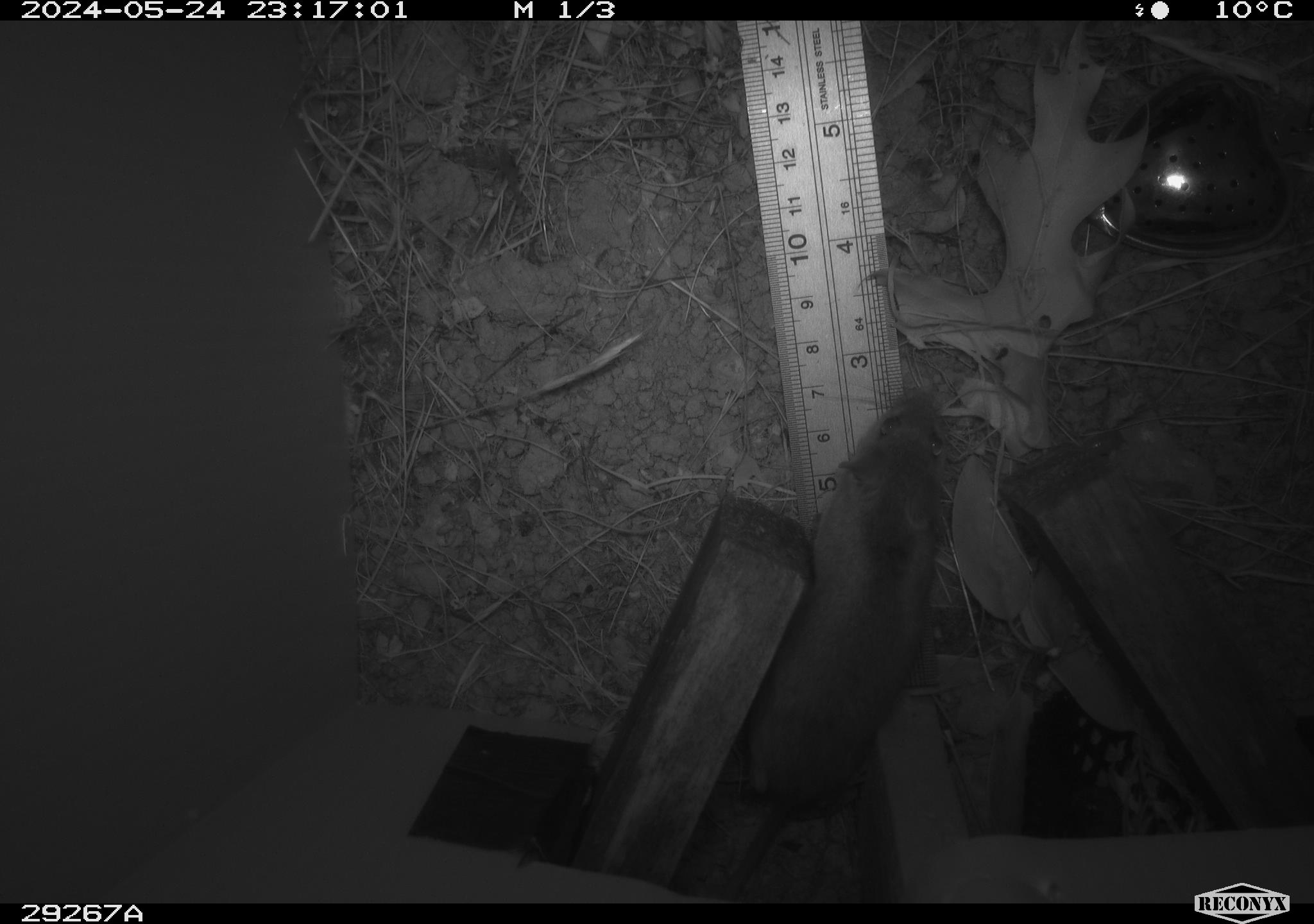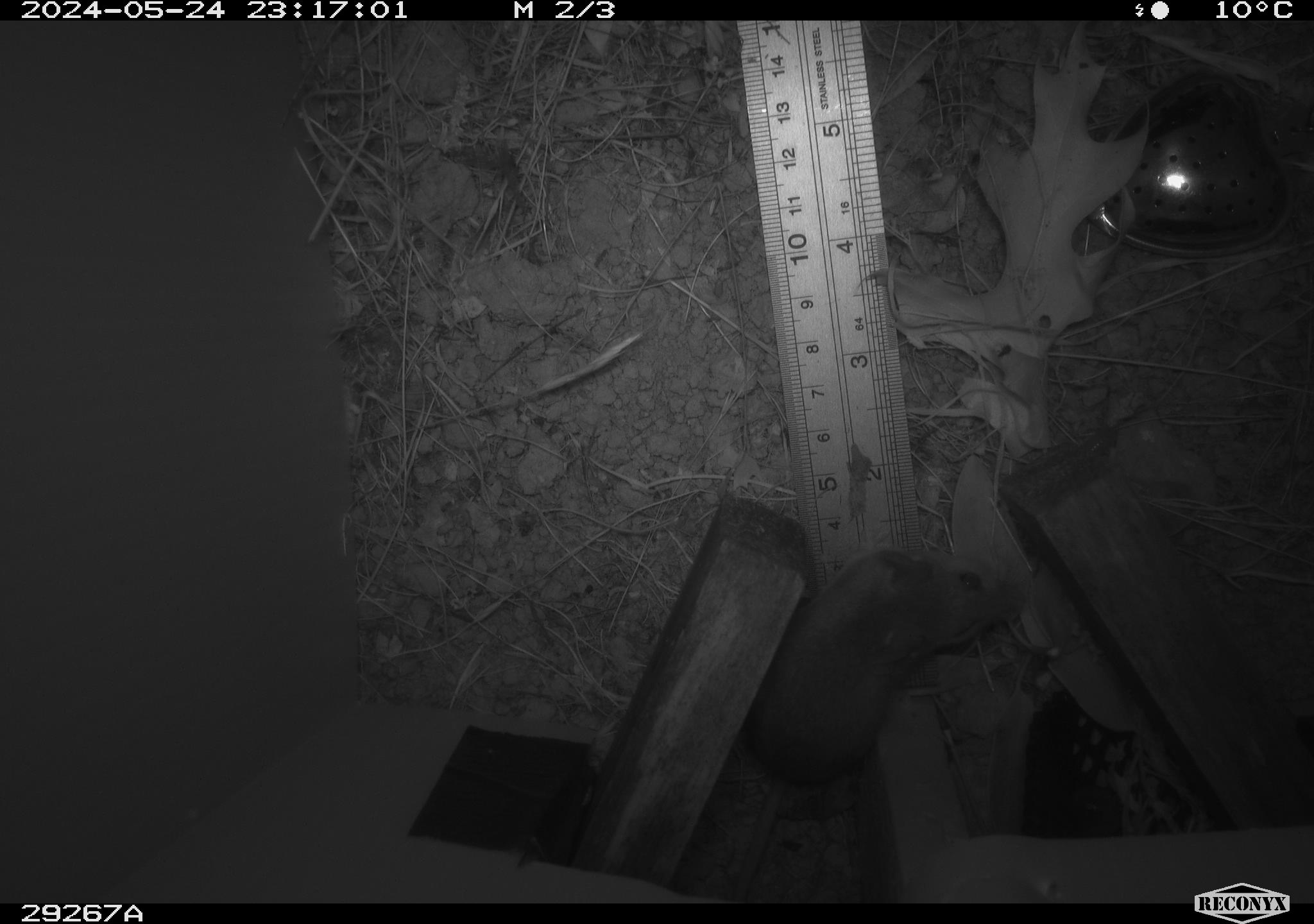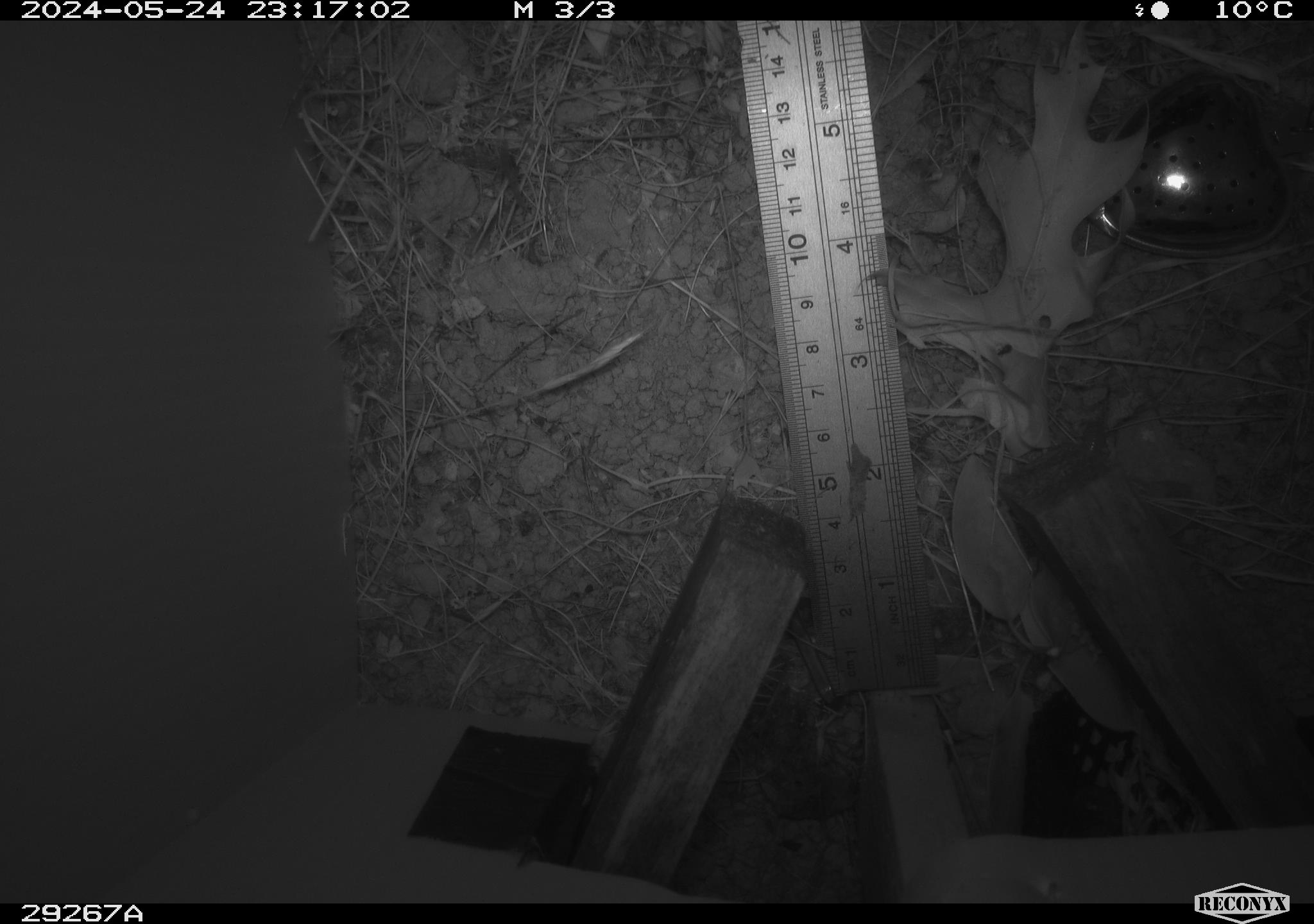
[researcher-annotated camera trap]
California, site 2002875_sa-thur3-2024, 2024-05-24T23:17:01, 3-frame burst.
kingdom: Animalia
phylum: Chordata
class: Mammalia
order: Rodentia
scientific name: Rodentia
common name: mouse species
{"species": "mouse species (Rodentia)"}